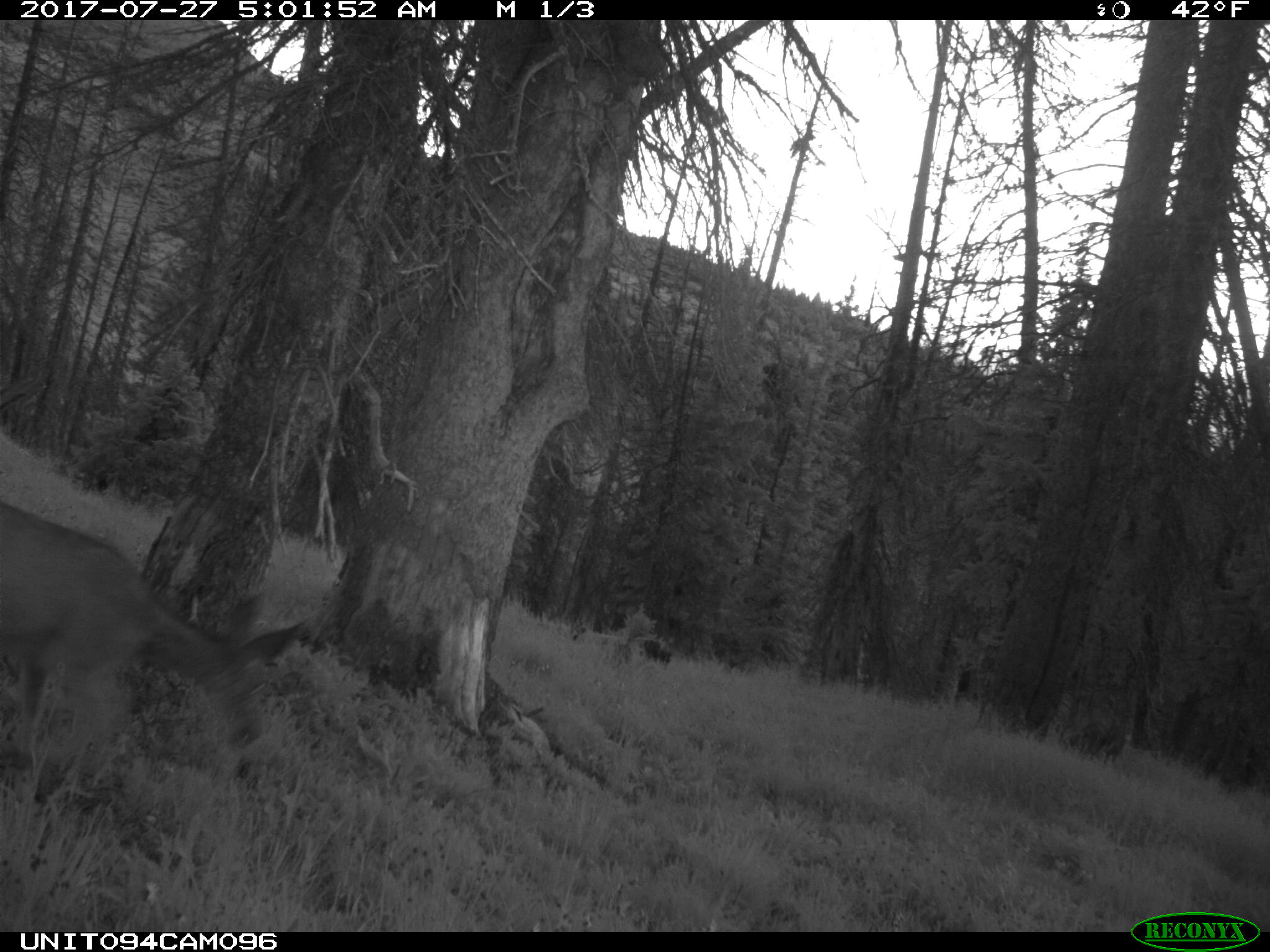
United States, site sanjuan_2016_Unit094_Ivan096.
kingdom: Animalia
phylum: Chordata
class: Mammalia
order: Artiodactyla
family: Cervidae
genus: Odocoileus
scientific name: Odocoileus hemionus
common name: mule deer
Odocoileus hemionus (mule deer).